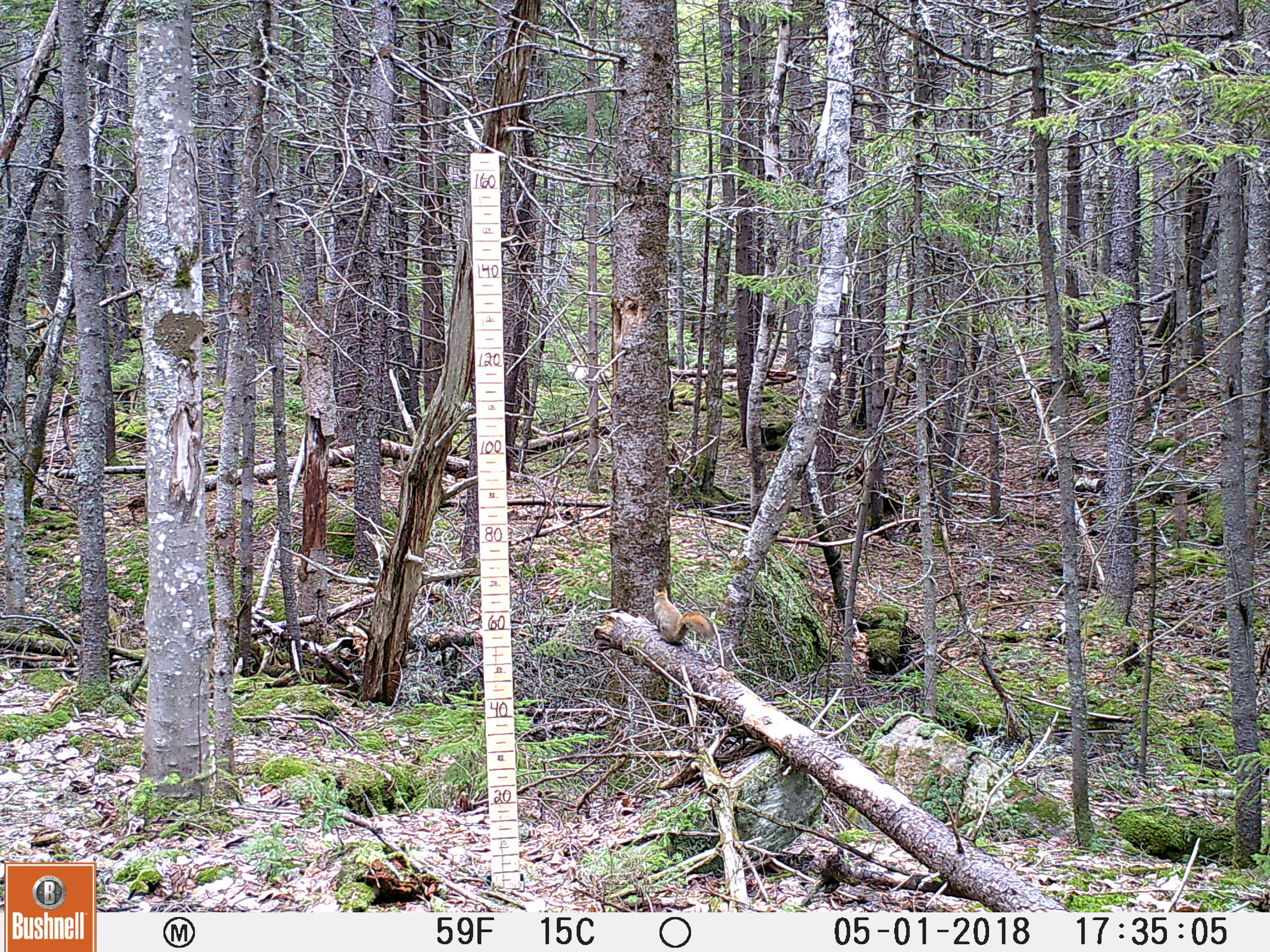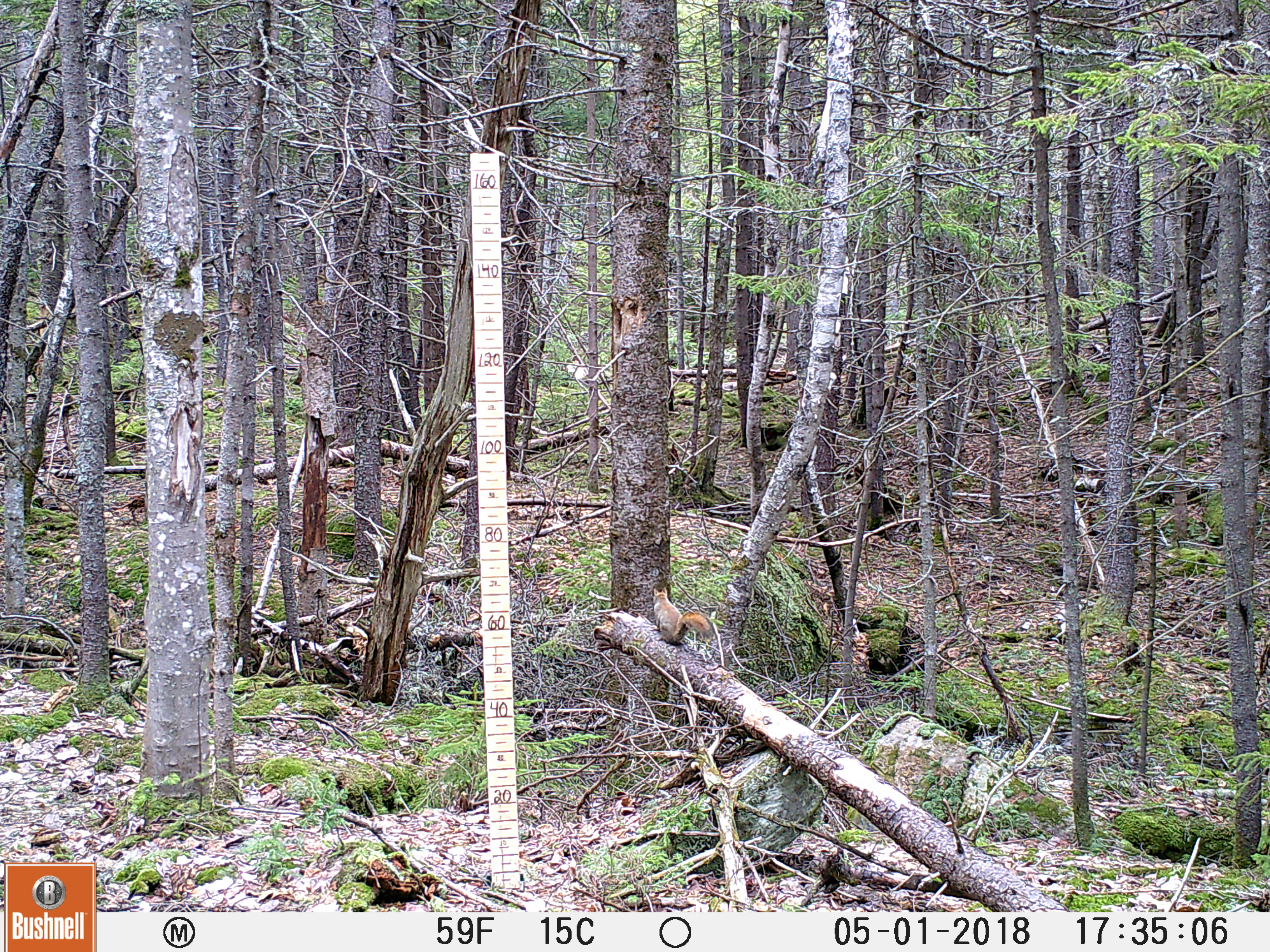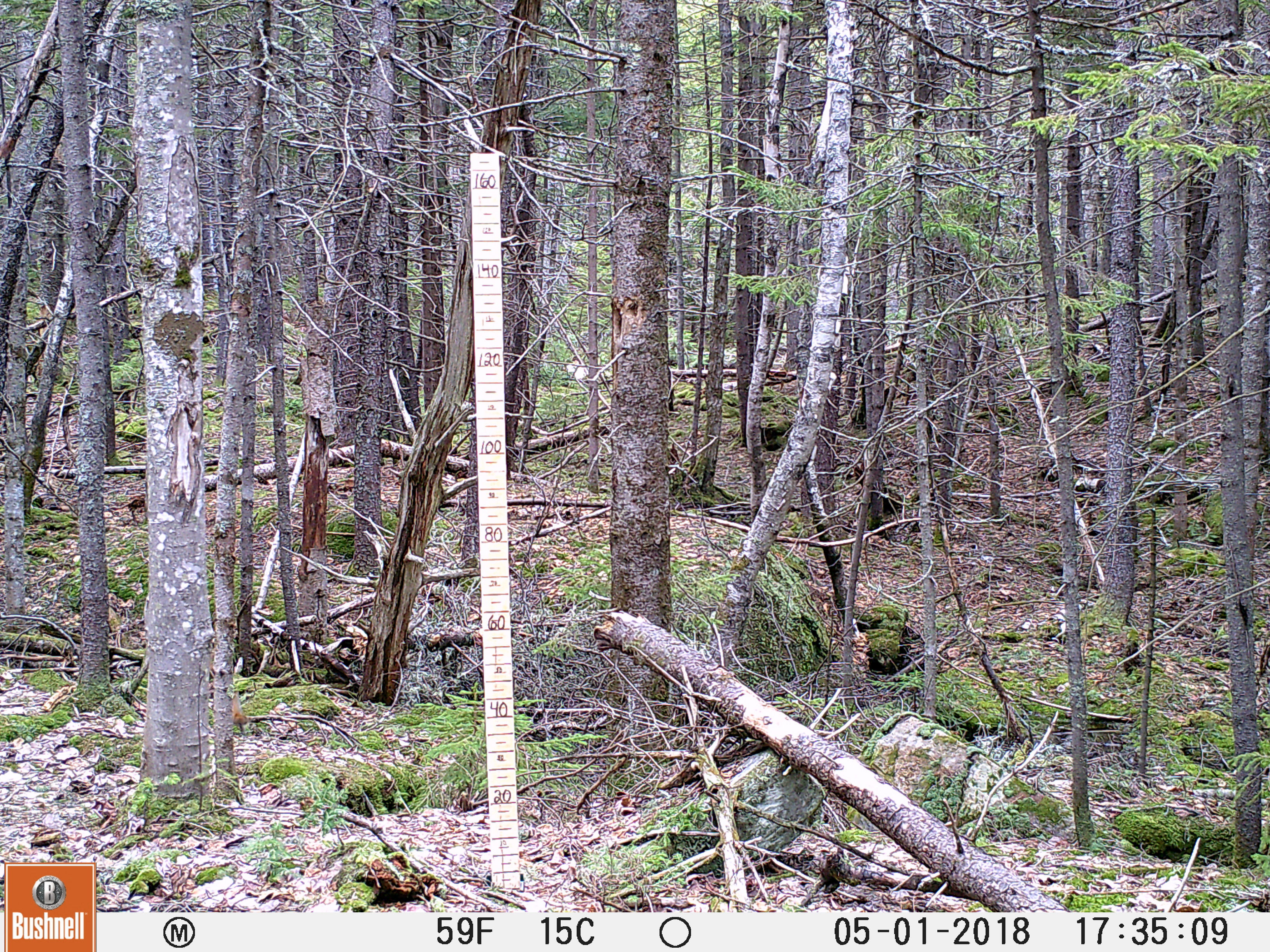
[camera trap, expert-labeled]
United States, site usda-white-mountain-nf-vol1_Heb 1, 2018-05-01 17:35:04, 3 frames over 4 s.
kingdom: Animalia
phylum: Chordata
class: Mammalia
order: Rodentia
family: Sciuridae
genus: Tamiasciurus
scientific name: Tamiasciurus hudsonicus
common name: red squirrel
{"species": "red squirrel (Tamiasciurus hudsonicus)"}